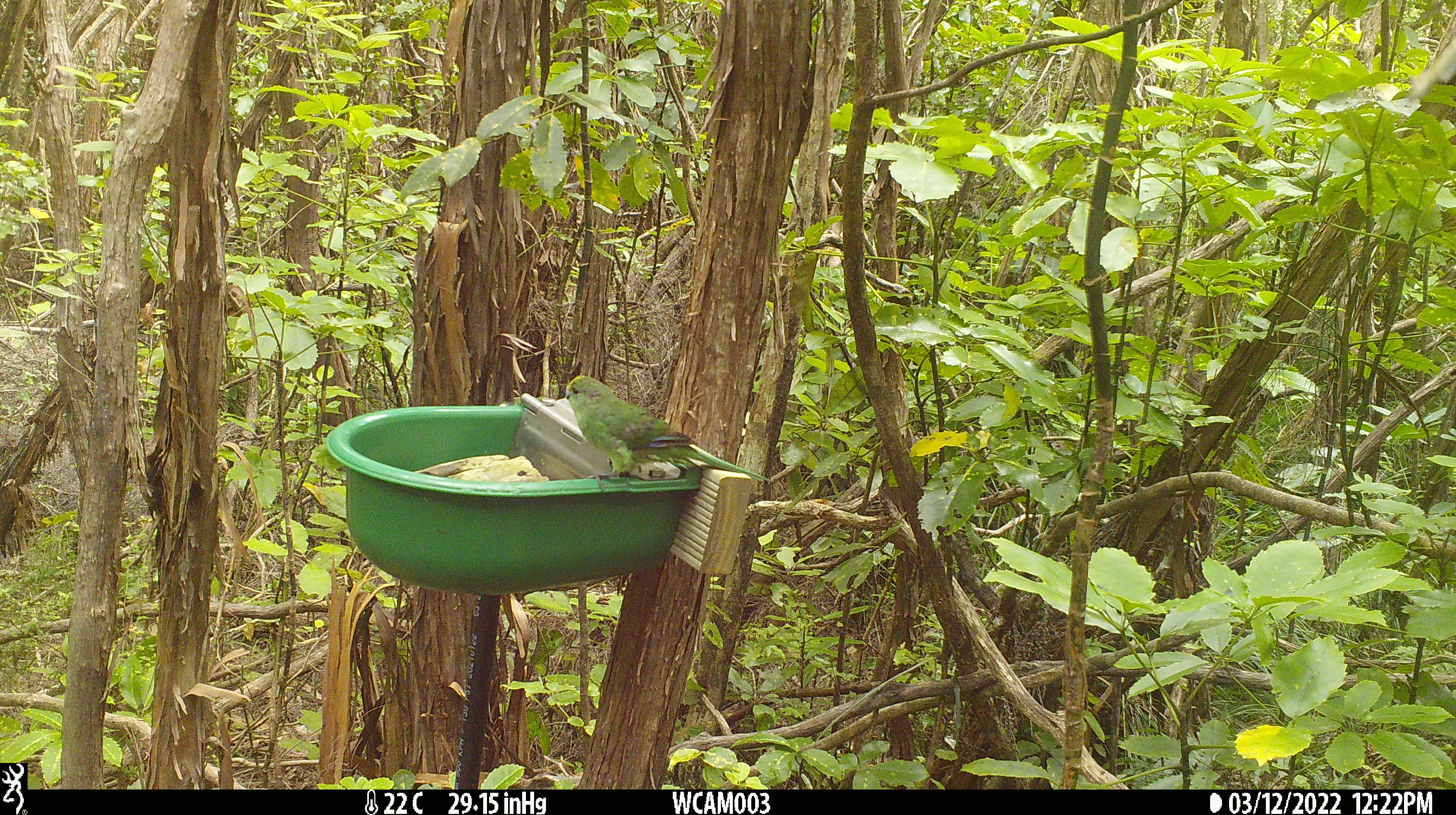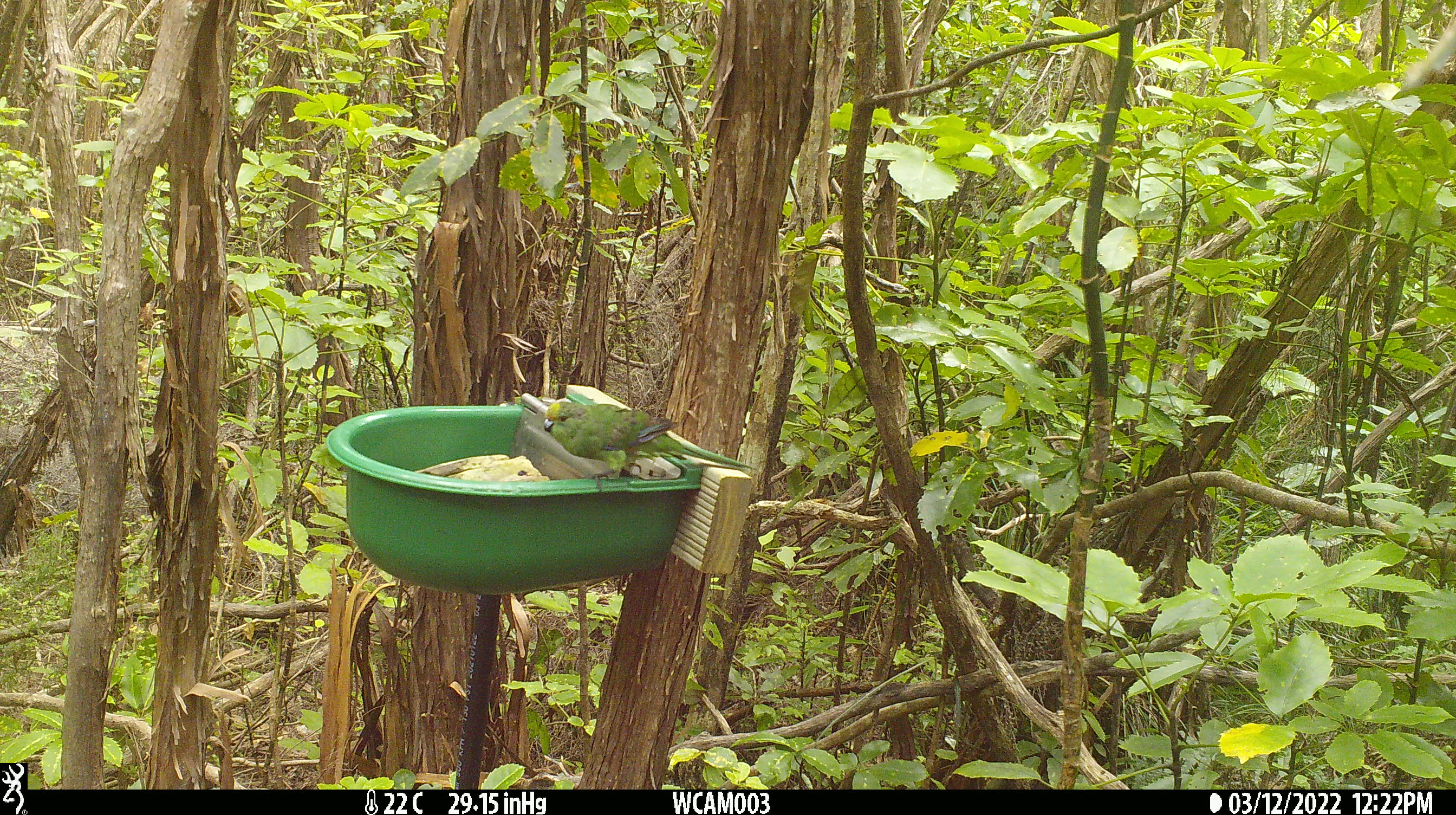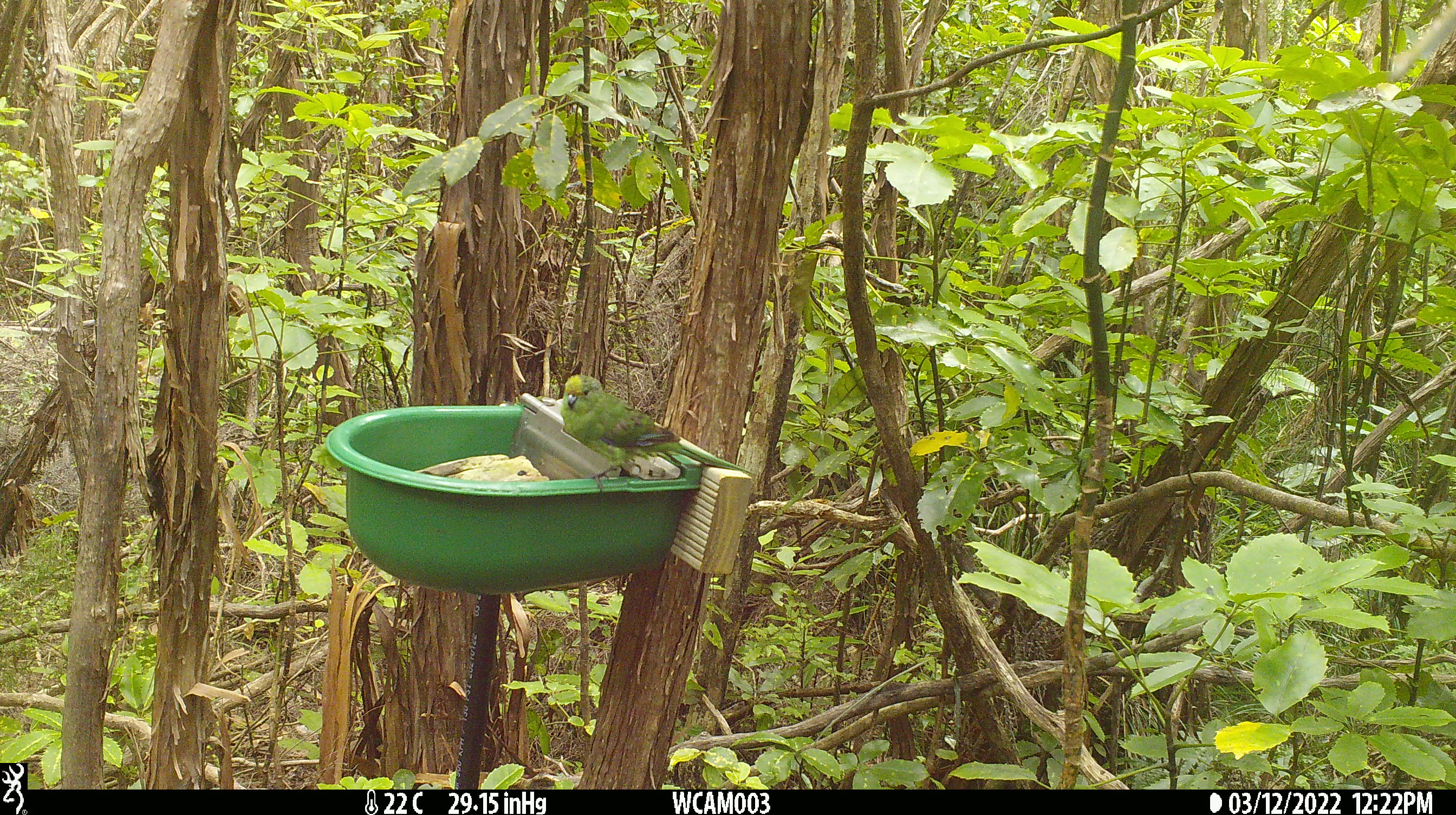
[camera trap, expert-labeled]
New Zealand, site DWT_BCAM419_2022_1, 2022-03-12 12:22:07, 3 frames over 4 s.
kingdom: Animalia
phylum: Chordata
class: Aves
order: Psittaciformes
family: Psittaculidae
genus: Cyanoramphus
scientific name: Cyanoramphus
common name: parakeet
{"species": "parakeet (Cyanoramphus)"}